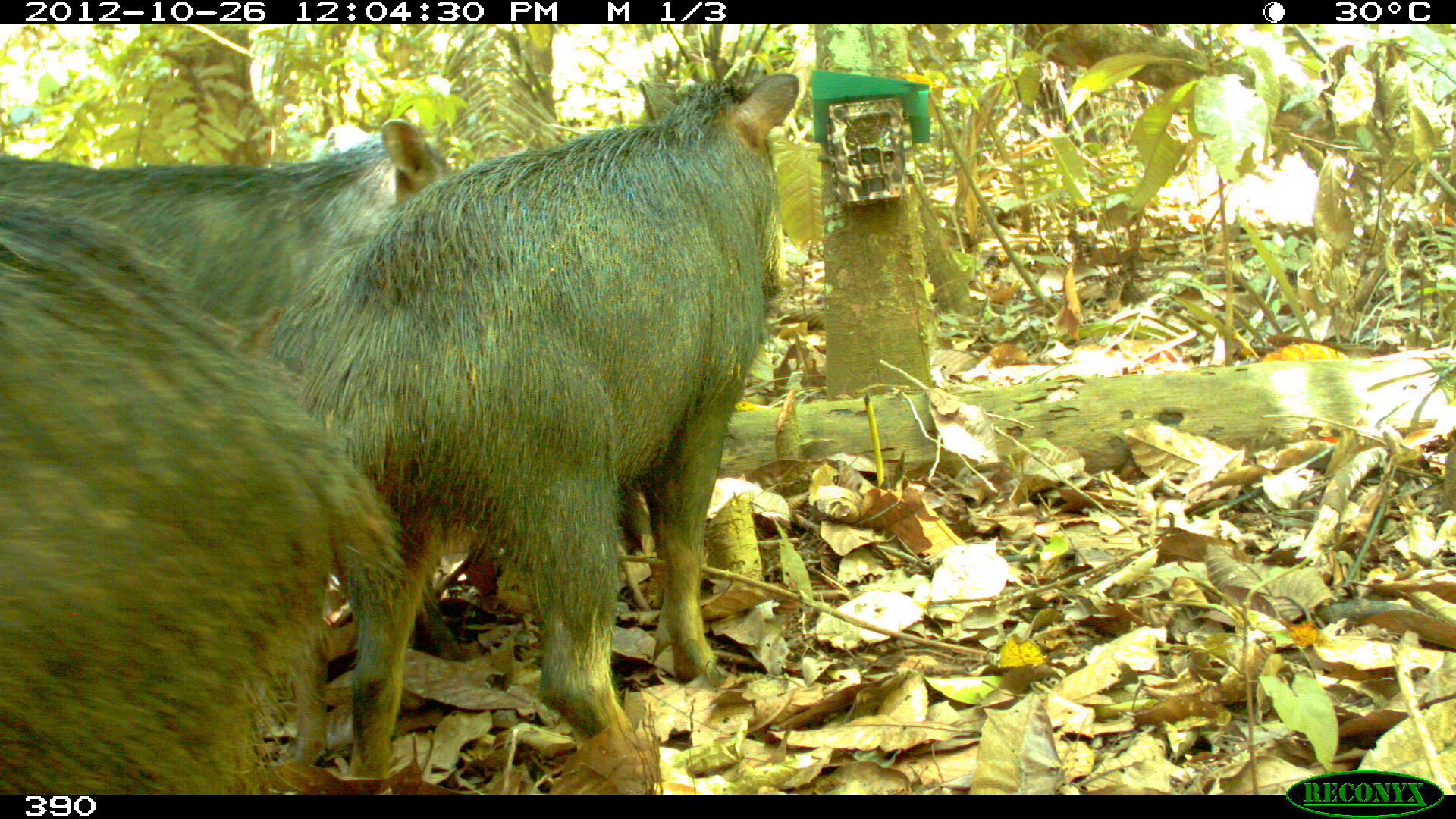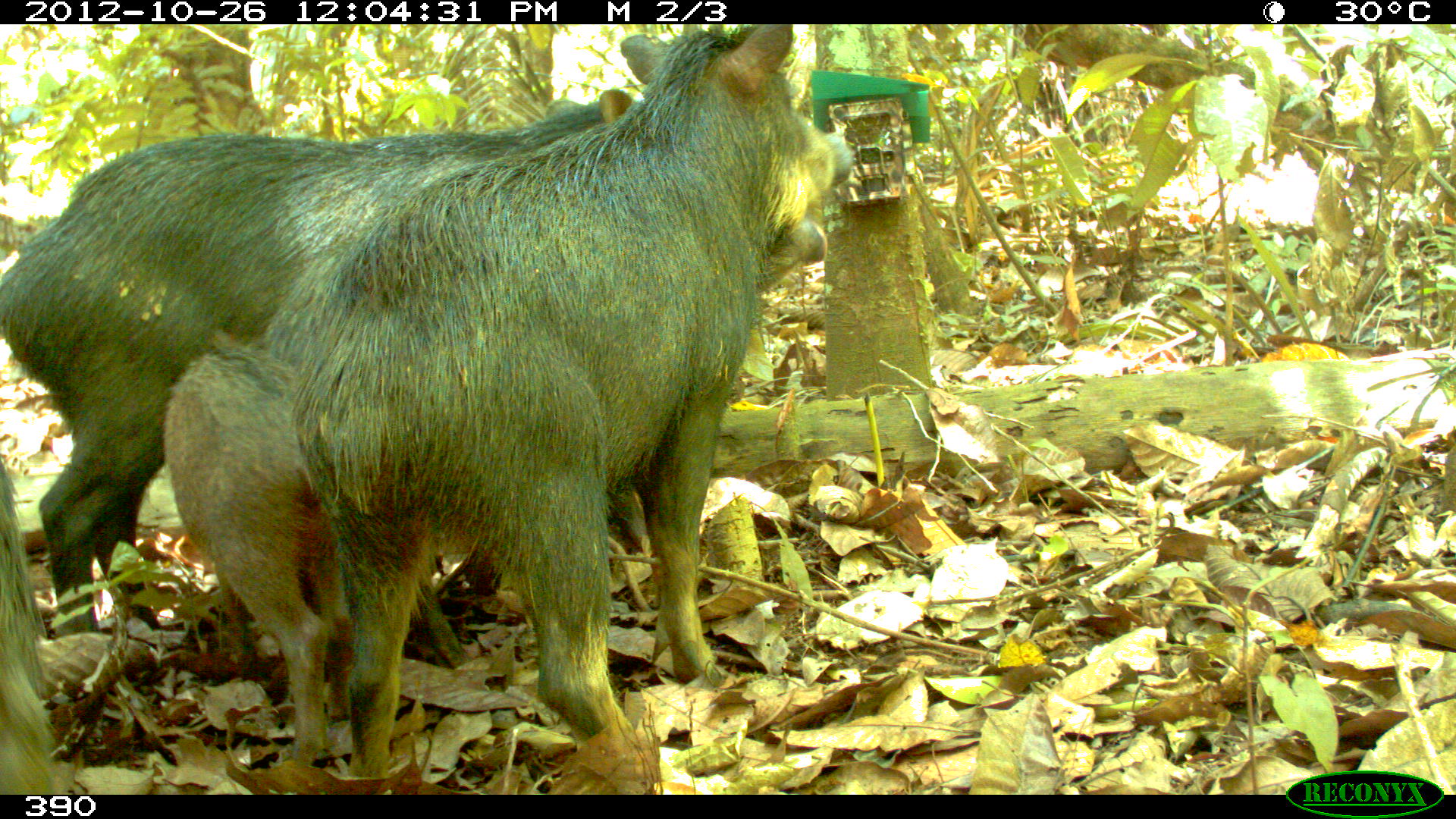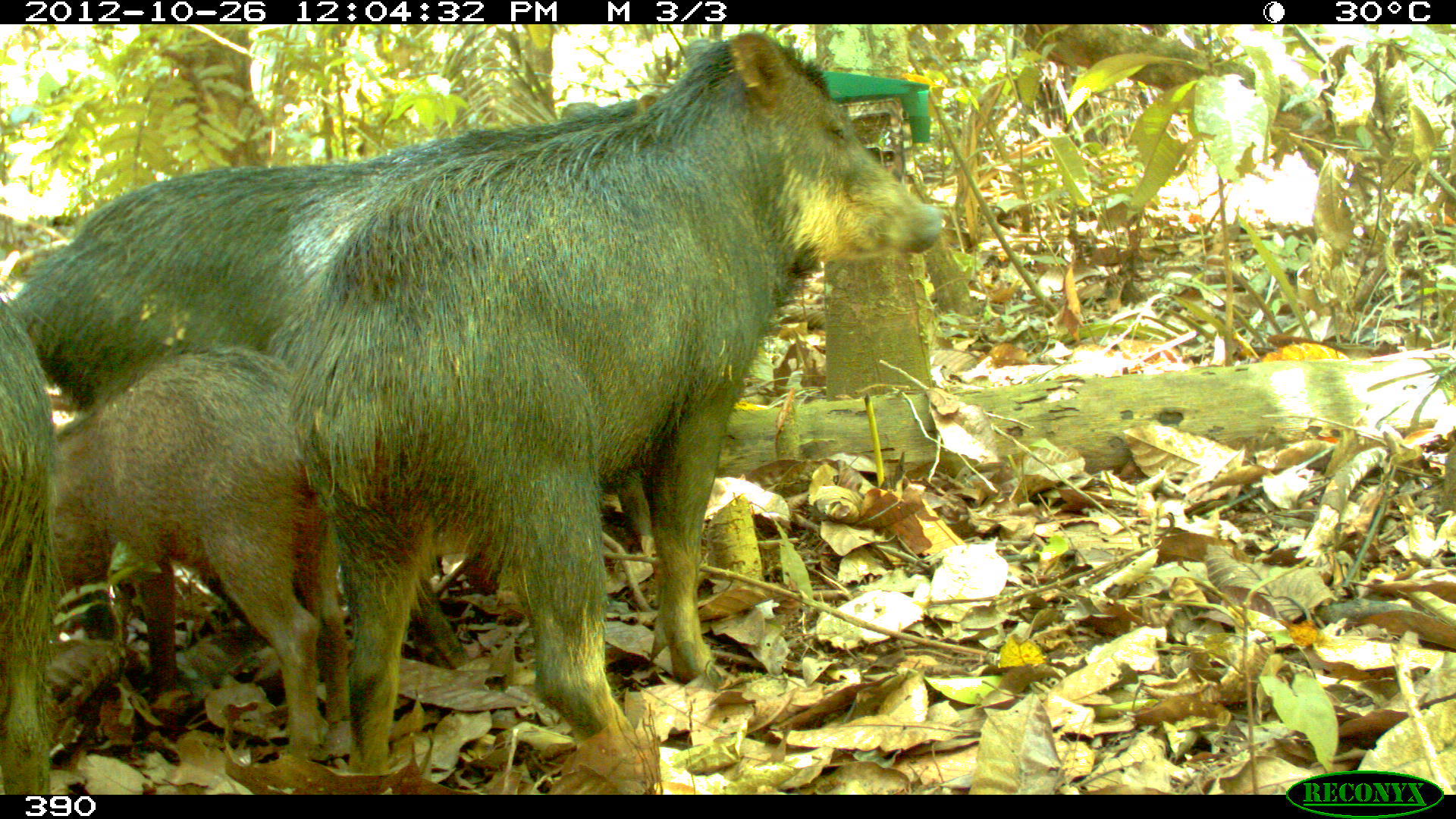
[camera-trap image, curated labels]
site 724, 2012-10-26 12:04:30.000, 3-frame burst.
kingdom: Animalia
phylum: Chordata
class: Mammalia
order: Artiodactyla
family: Tayassuidae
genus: Tayassu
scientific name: Tayassu pecari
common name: white-lipped peccary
Tayassu pecari (white-lipped peccary).